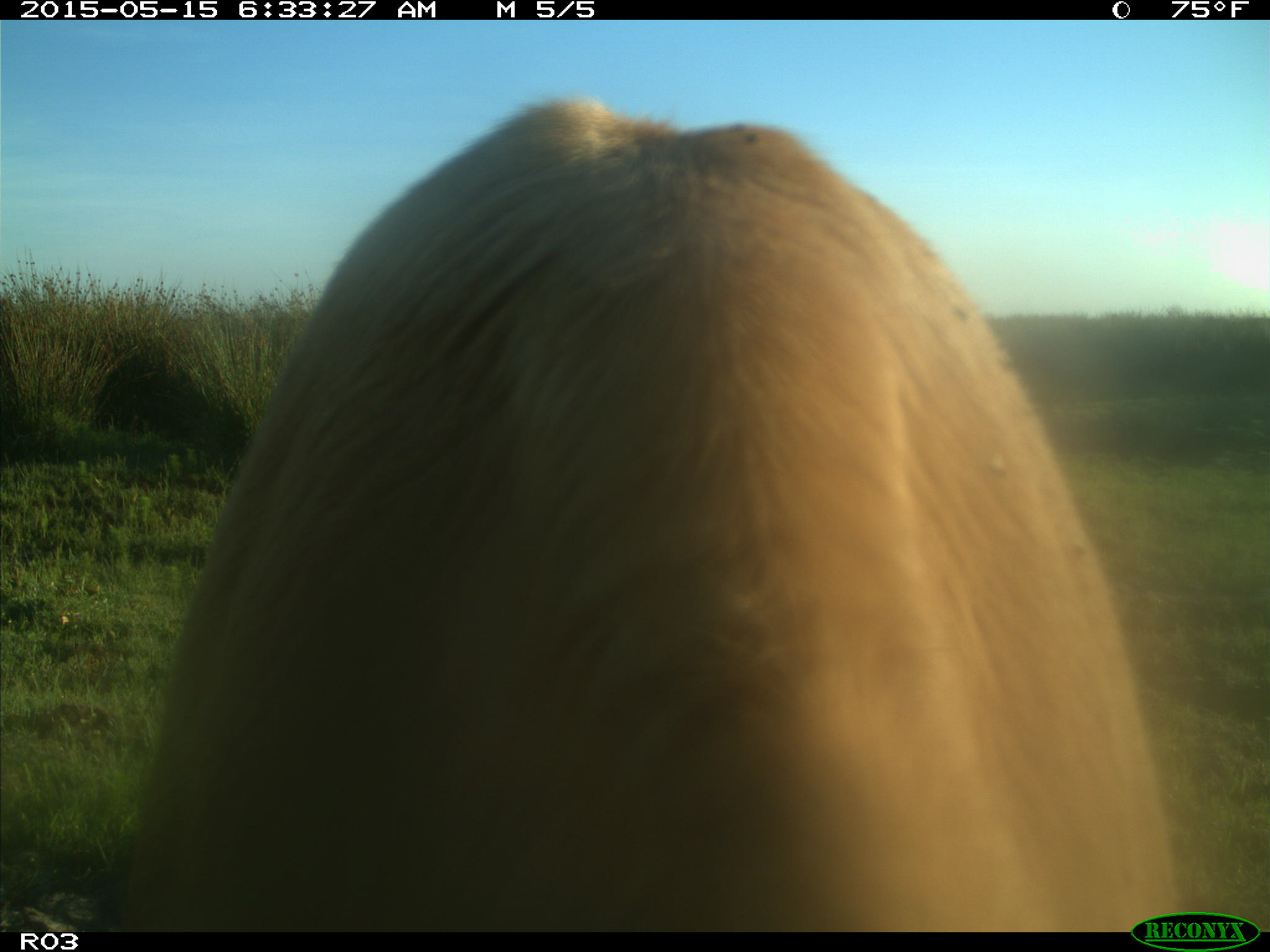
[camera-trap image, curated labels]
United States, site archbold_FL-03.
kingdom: Animalia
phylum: Chordata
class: Mammalia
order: Artiodactyla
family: Bovidae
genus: Bos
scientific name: Bos taurus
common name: domestic cow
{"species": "Bos taurus (domestic cow)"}